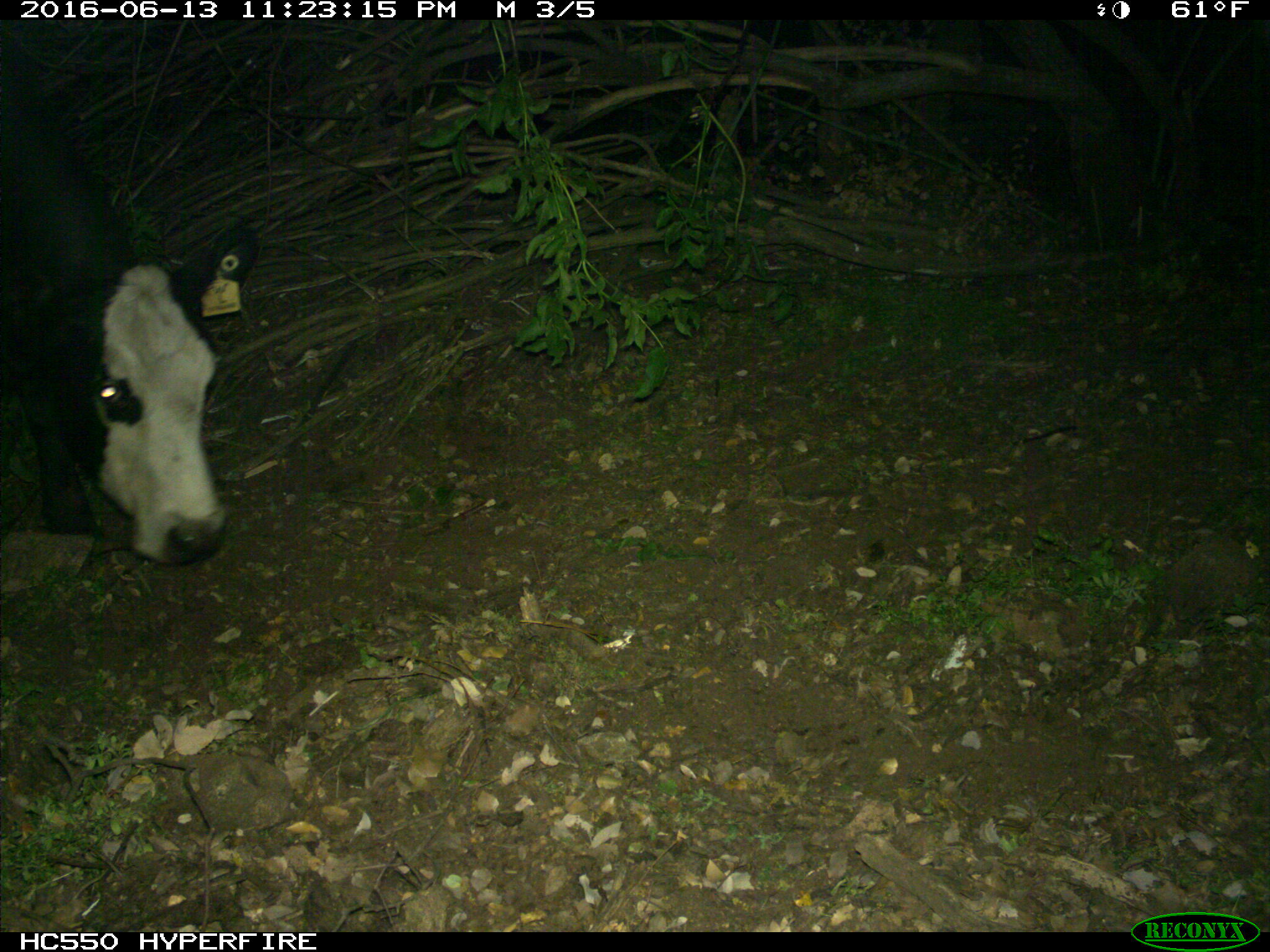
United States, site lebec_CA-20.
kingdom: Animalia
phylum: Chordata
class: Mammalia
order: Artiodactyla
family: Bovidae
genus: Bos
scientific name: Bos taurus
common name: domestic cow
Bos taurus (domestic cow).